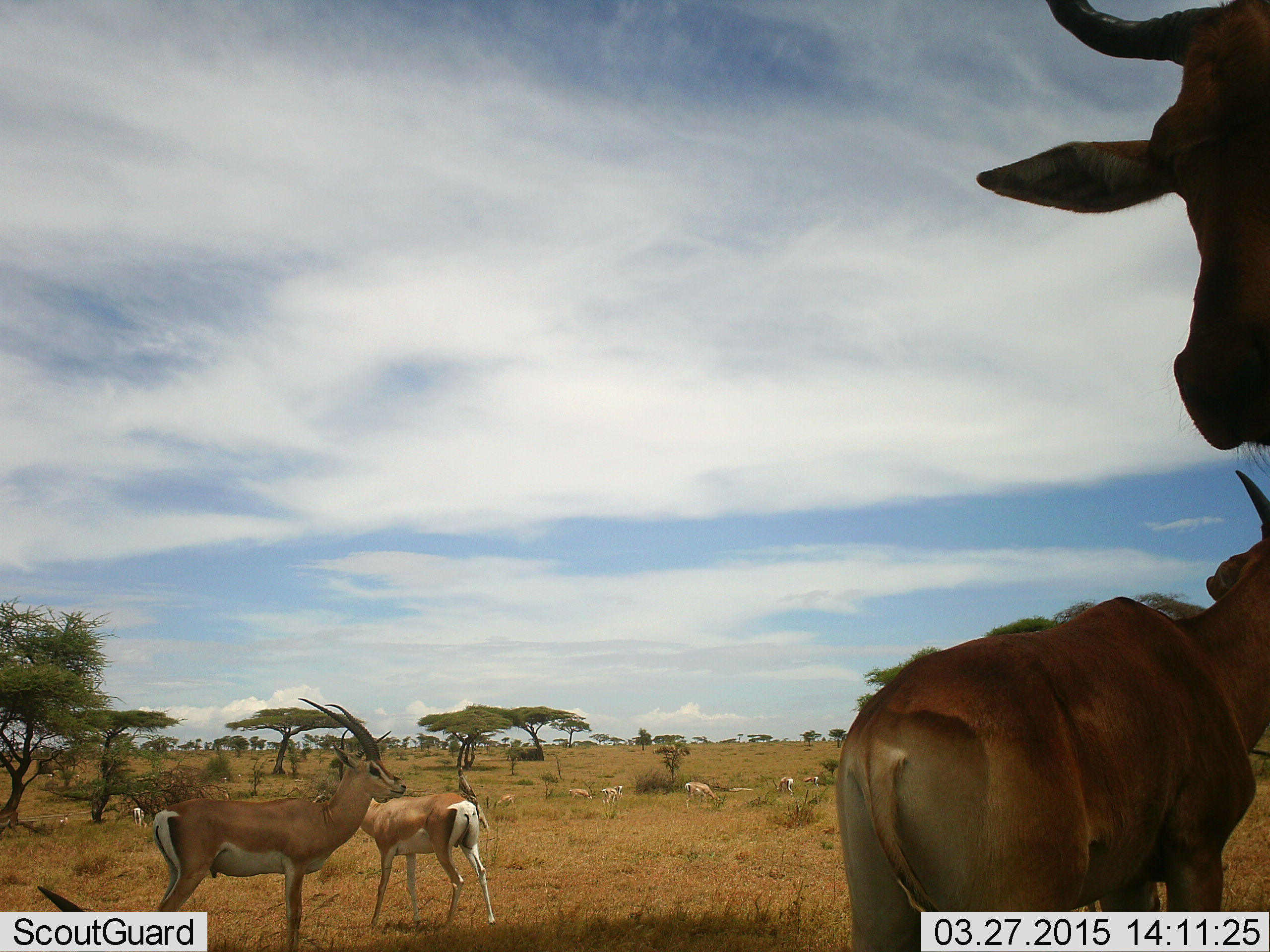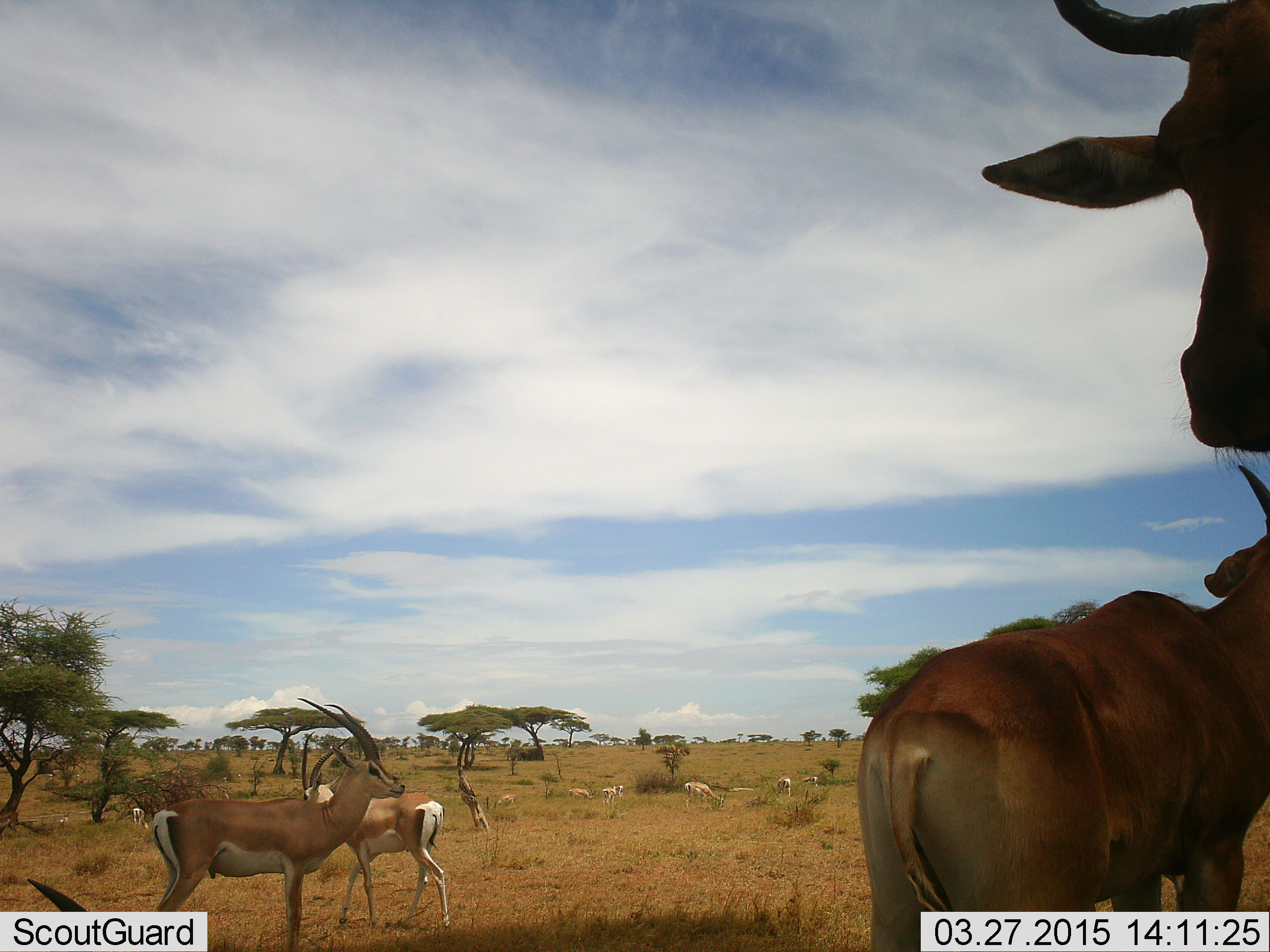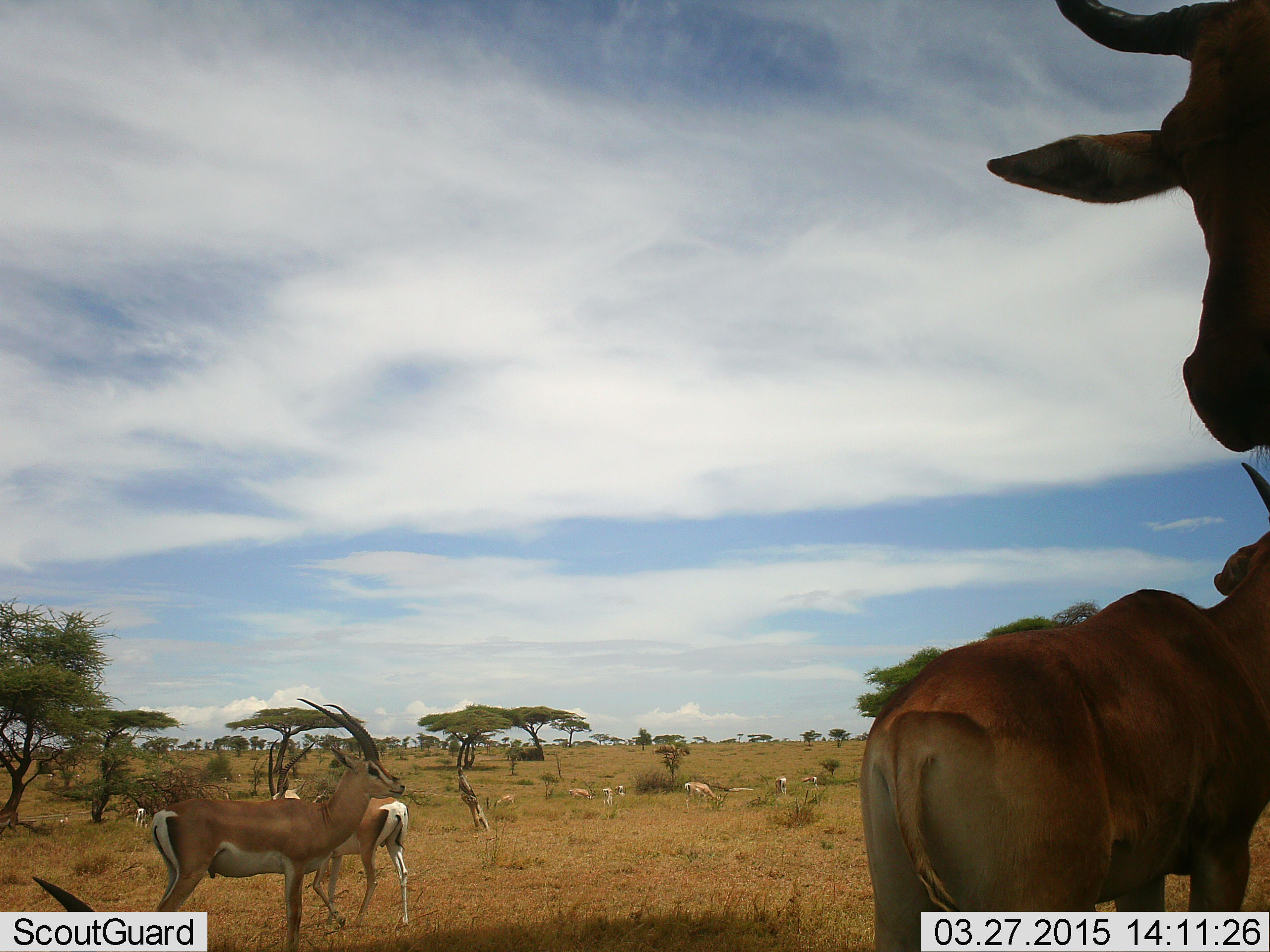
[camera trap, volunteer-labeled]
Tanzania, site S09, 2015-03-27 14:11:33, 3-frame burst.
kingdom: Animalia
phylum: Chordata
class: Mammalia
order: Artiodactyla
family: Bovidae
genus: Nanger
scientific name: Nanger granti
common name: grant's gazelle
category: gazellegrants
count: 8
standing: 84%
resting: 16%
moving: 63%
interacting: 0%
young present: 0%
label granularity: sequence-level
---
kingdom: Animalia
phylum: Chordata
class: Mammalia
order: Artiodactyla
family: Bovidae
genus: Alcelaphus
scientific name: Alcelaphus buselaphus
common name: hartebeest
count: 2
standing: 100%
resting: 0%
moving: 0%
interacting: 0%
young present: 0%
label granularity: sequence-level